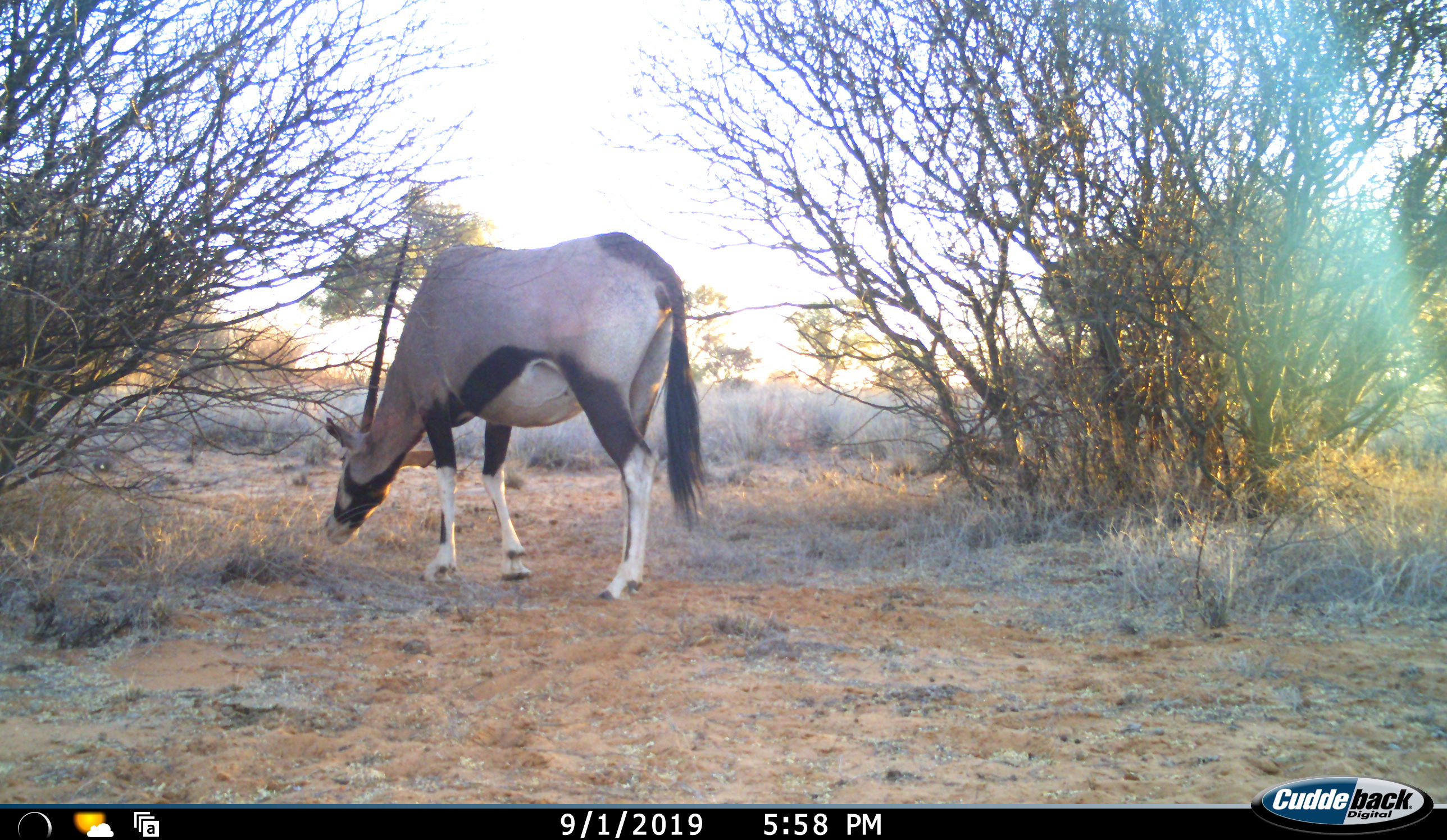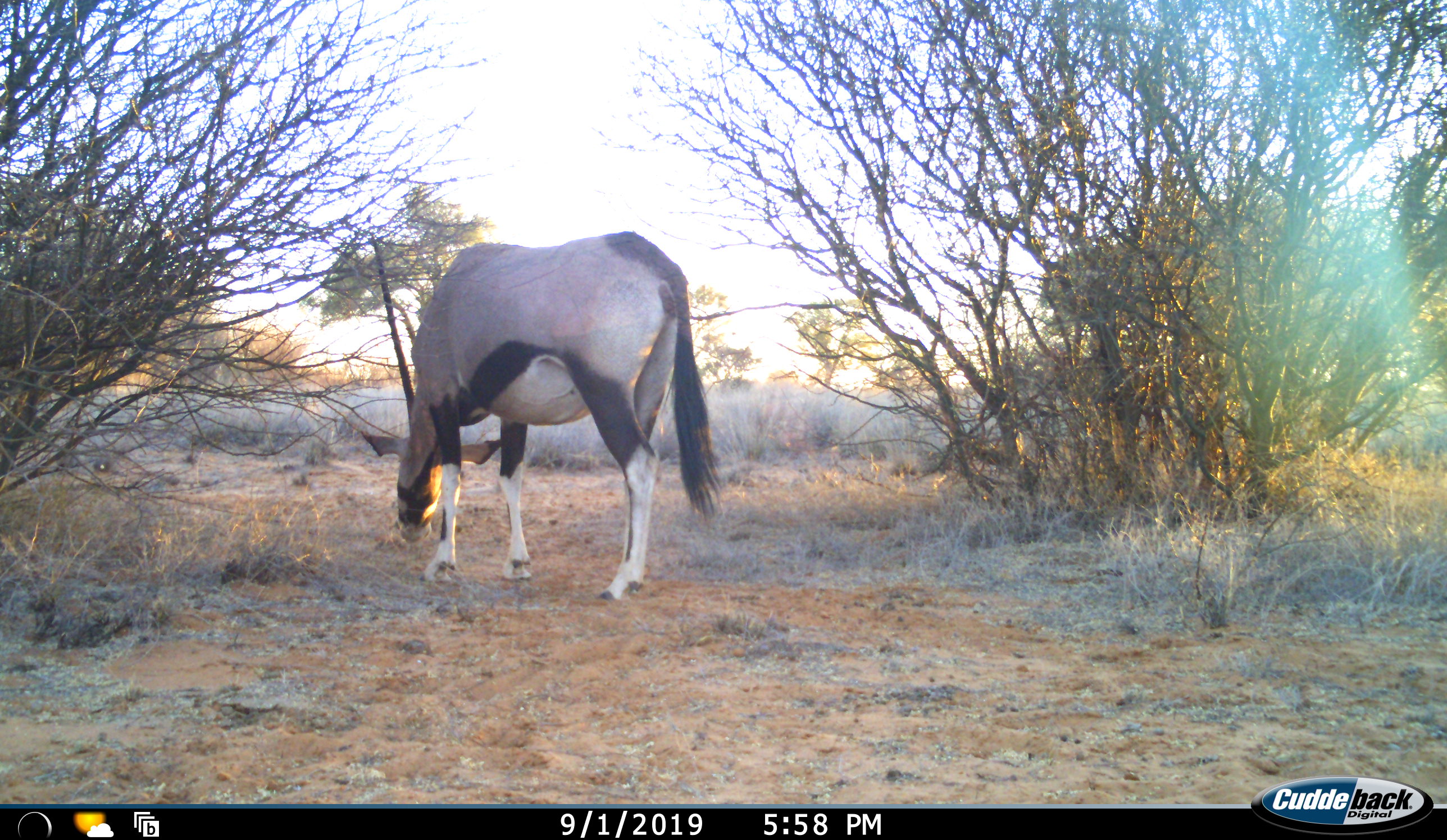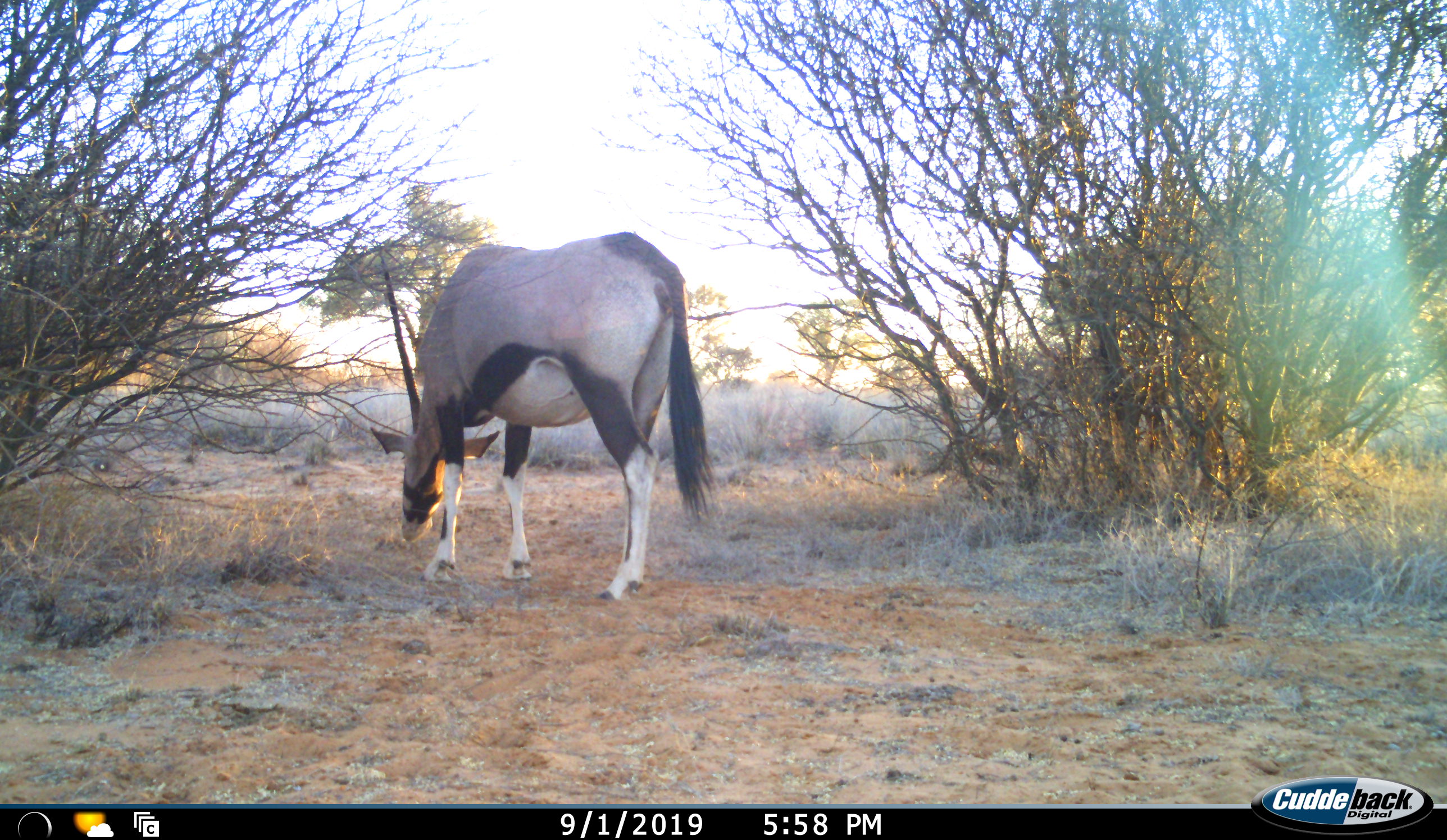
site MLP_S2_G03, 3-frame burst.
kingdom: Animalia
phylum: Chordata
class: Mammalia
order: Artiodactyla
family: Bovidae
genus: Oryx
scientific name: Oryx gazella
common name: gemsbok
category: oryx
Oryx (gemsbok) (Oryx gazella), count 1. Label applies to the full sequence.